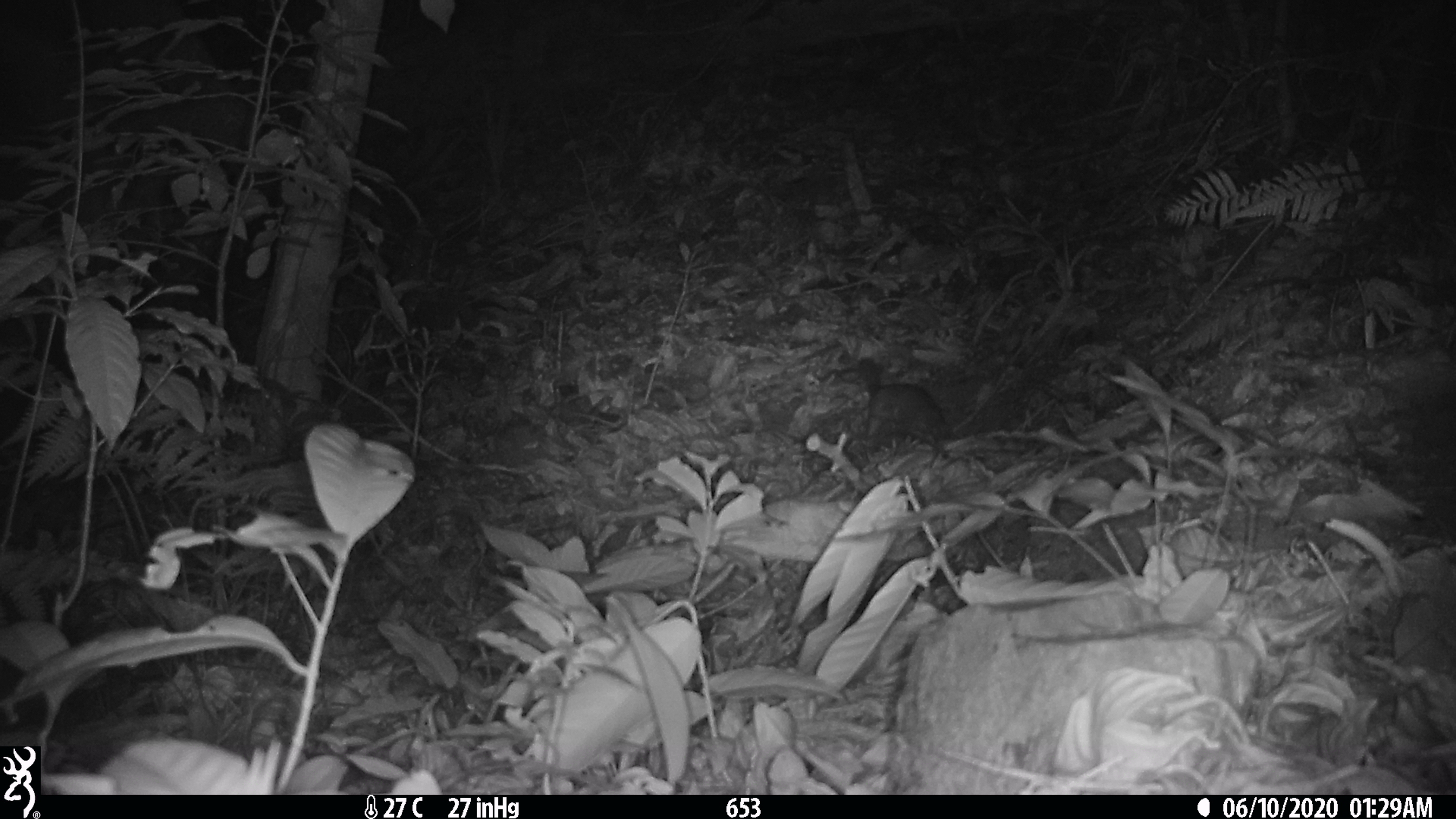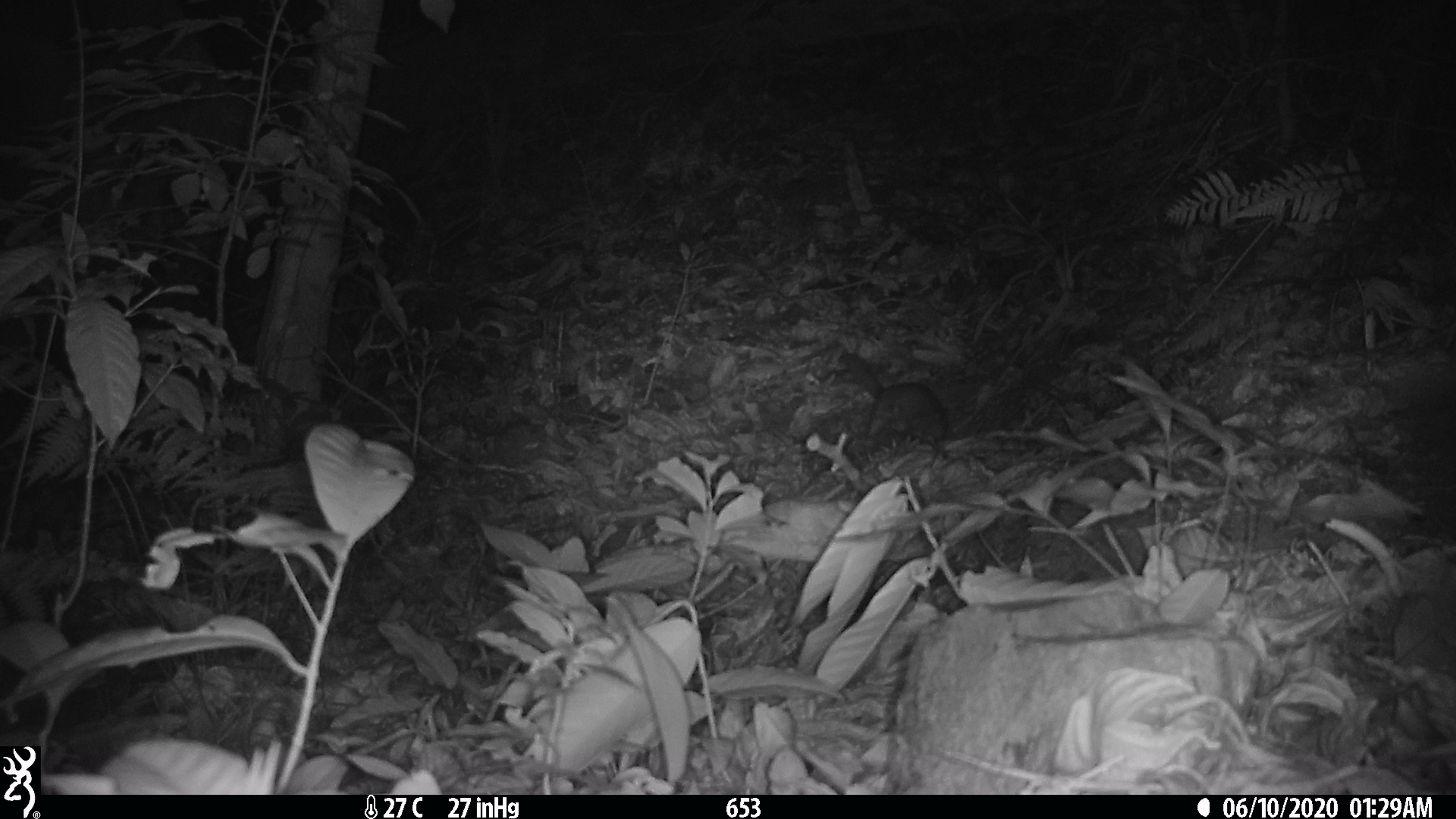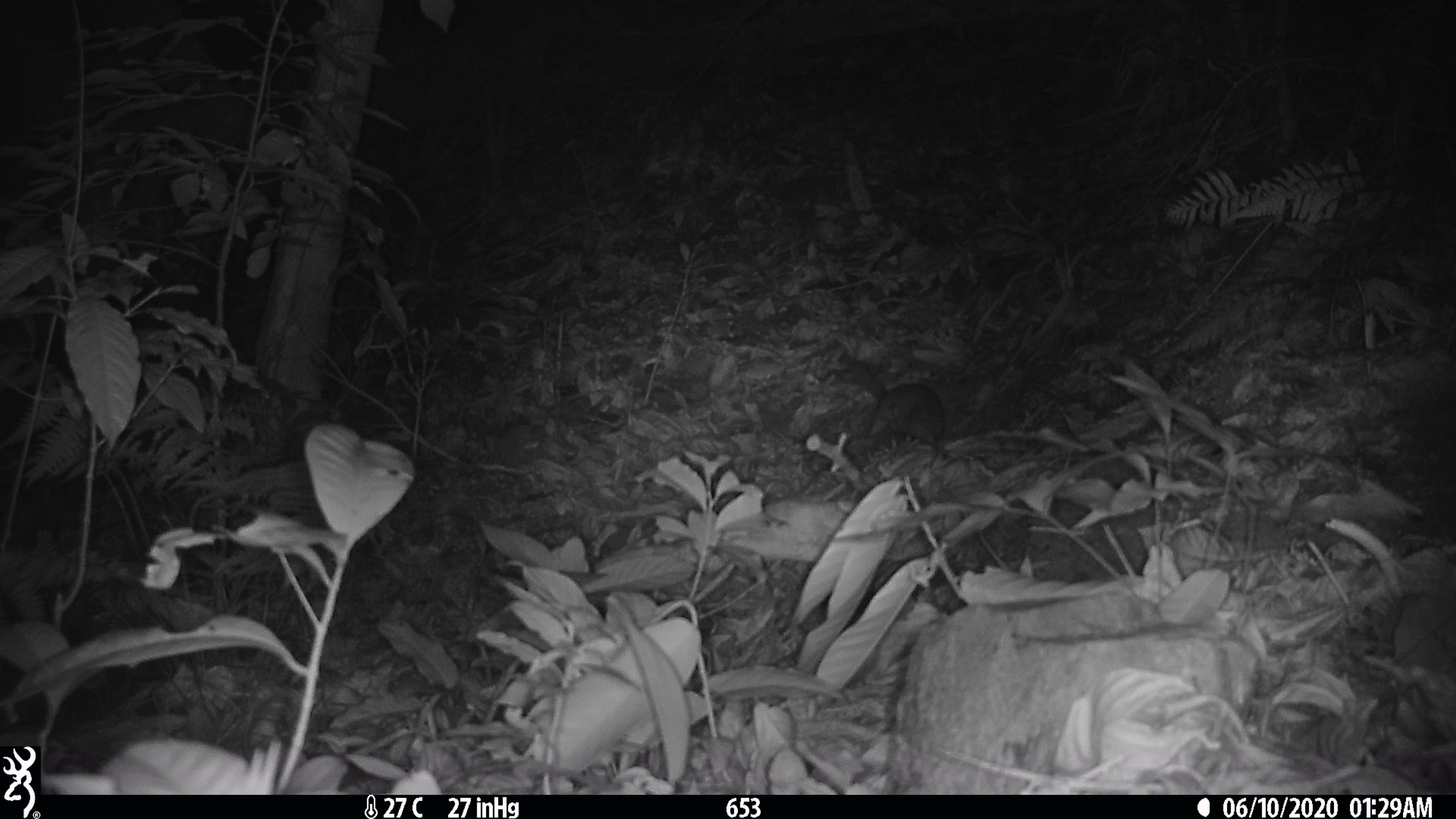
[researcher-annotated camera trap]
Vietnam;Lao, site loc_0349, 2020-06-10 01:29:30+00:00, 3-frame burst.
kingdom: Animalia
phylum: Chordata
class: Mammalia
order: Carnivora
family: Mustelidae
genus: Melogale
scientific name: Melogale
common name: ferret badger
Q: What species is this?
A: Ferret badger (Melogale).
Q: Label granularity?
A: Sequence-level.